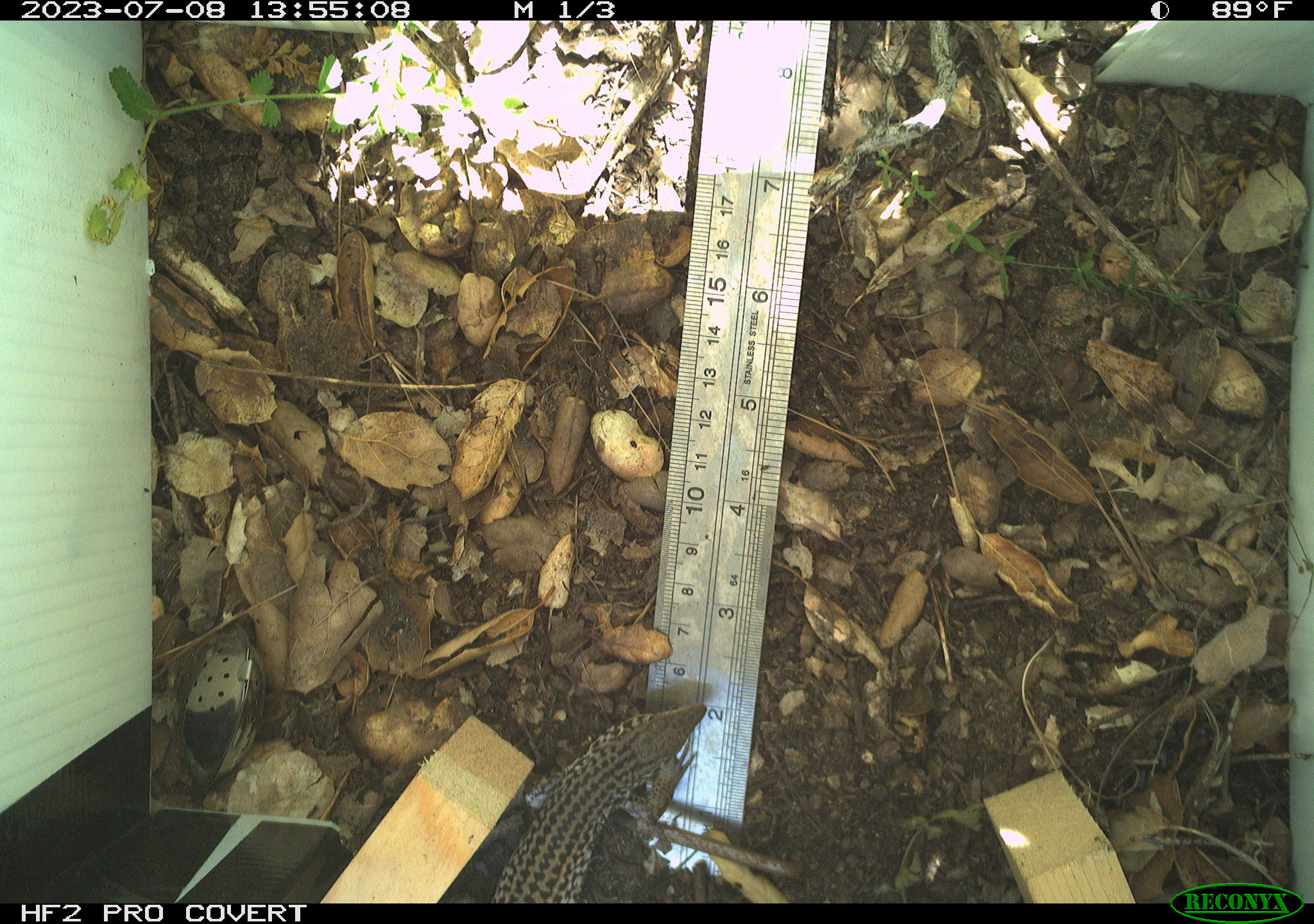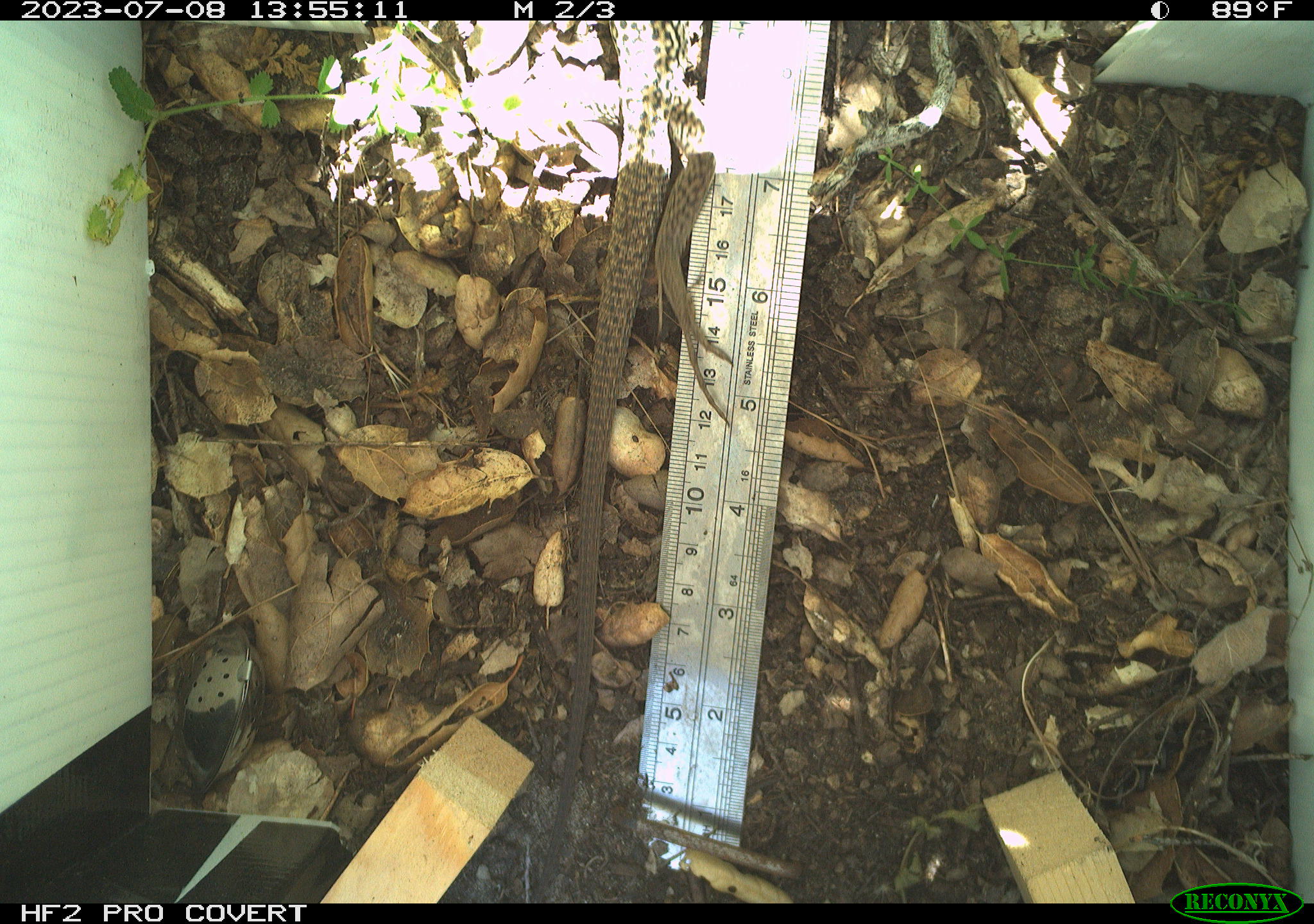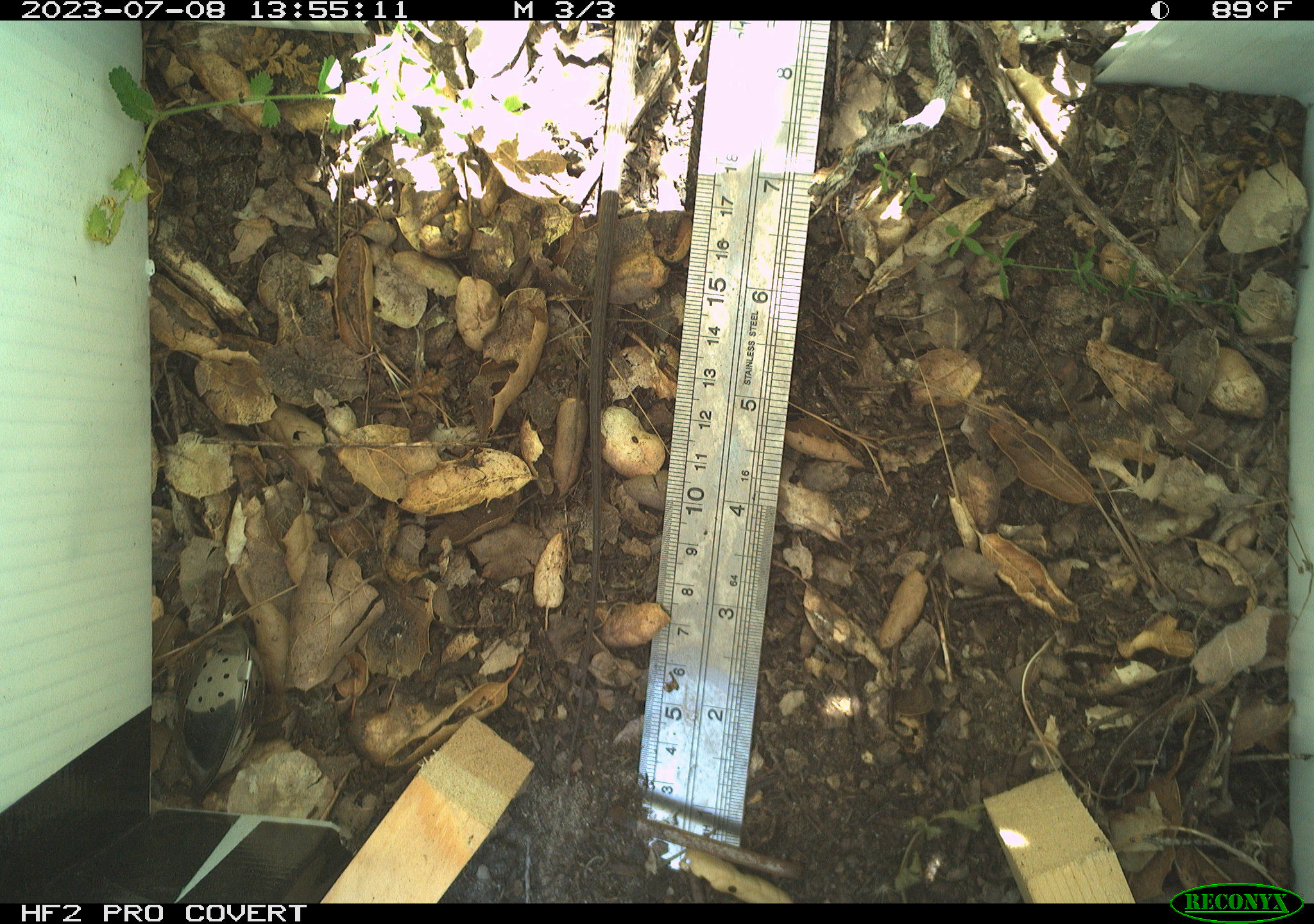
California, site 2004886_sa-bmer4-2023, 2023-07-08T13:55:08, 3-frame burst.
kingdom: Animalia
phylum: Chordata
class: Reptilia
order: Squamata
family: Teiidae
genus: Aspidoscelis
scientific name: Aspidoscelis tigris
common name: western whiptail